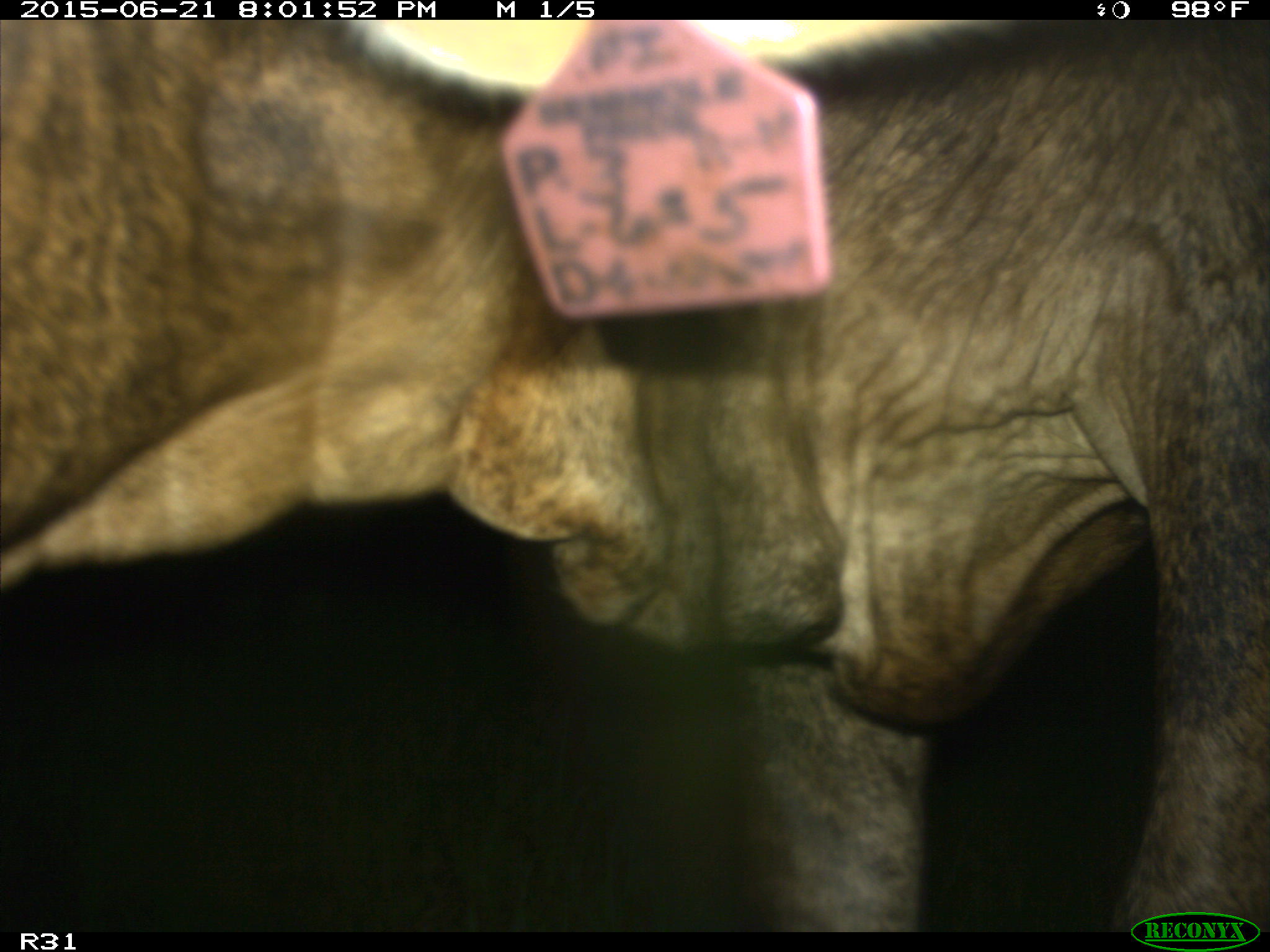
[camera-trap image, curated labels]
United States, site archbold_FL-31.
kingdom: Animalia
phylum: Chordata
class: Mammalia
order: Artiodactyla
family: Bovidae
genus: Bos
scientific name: Bos taurus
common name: domestic cow